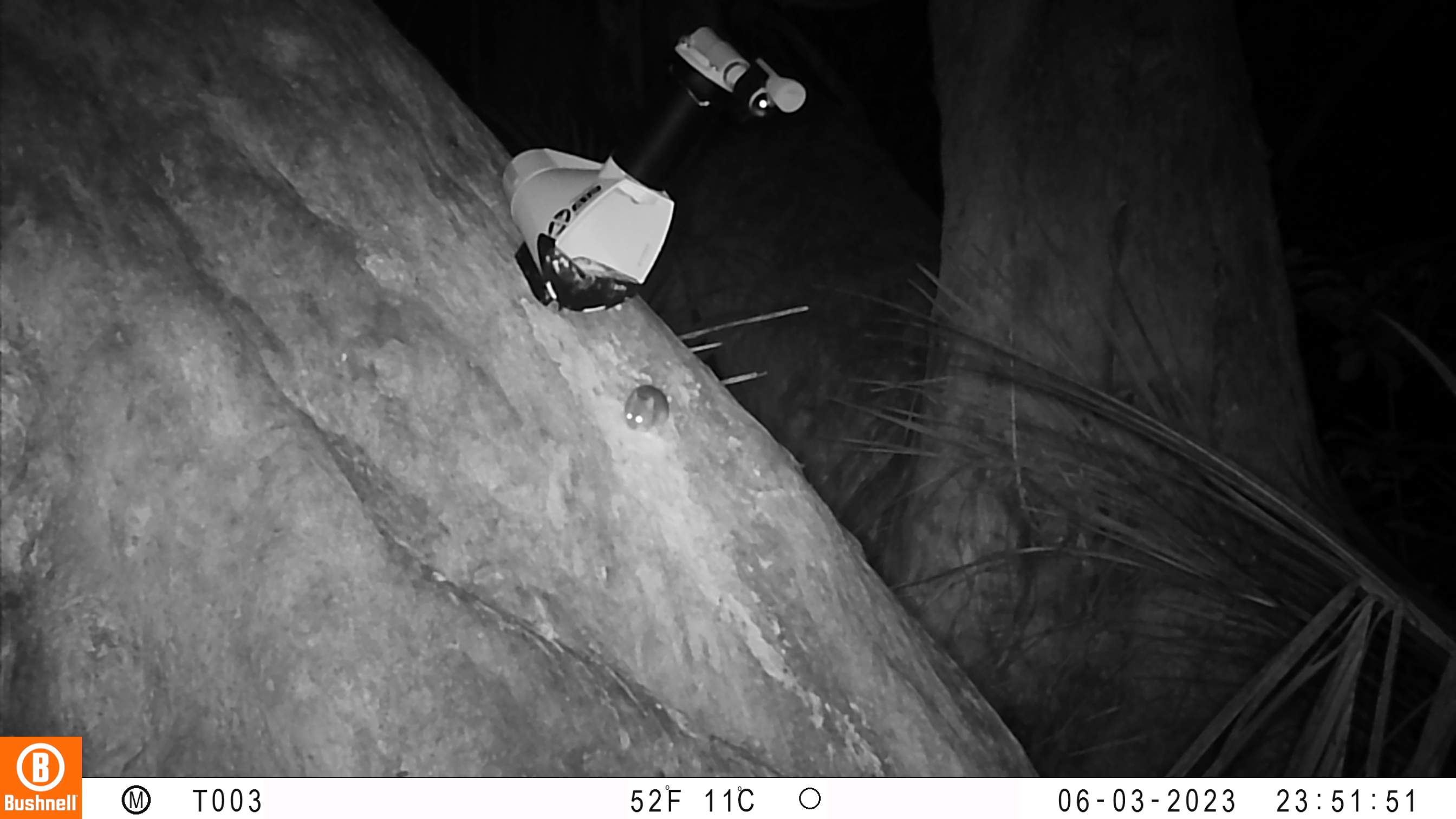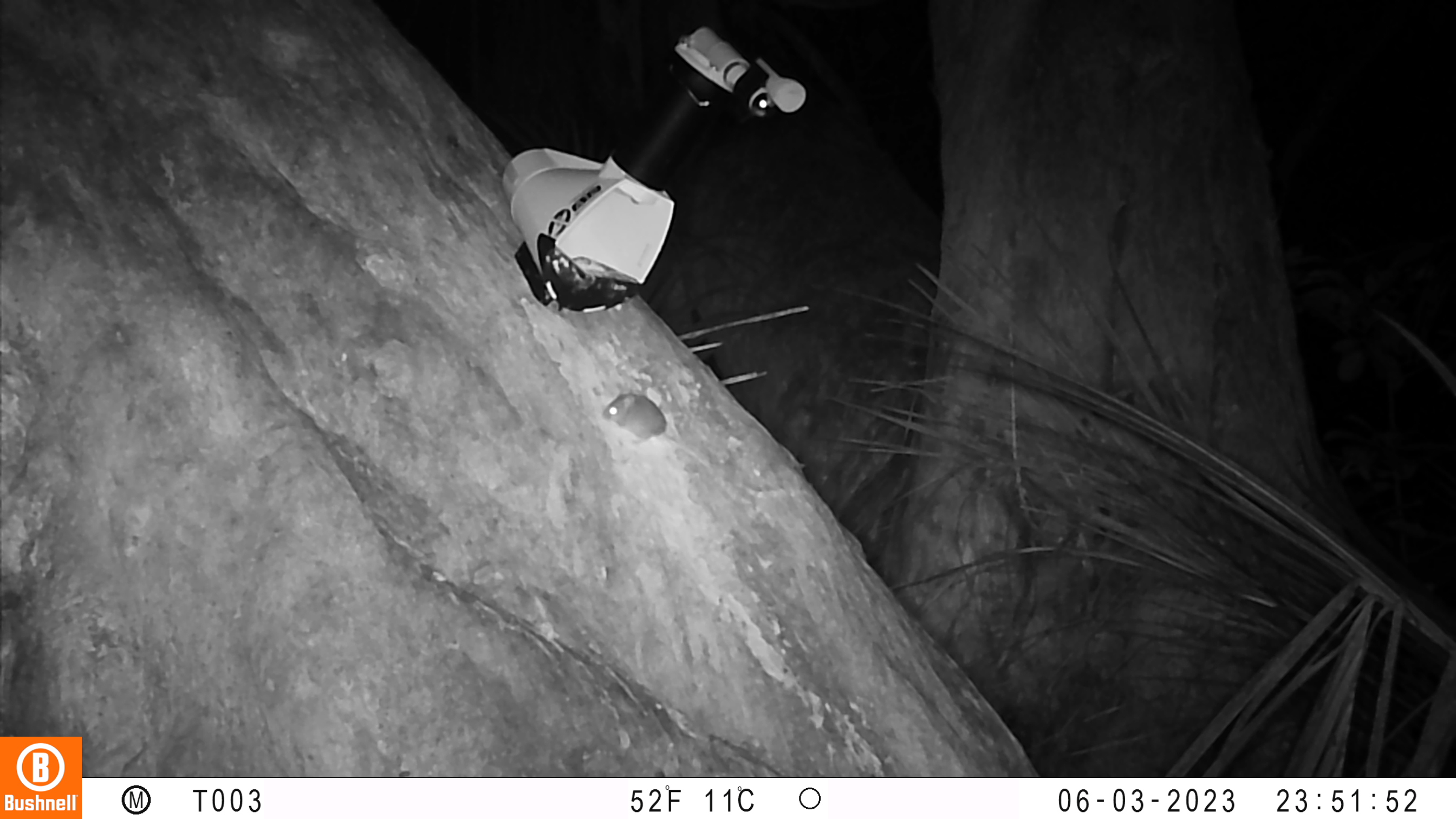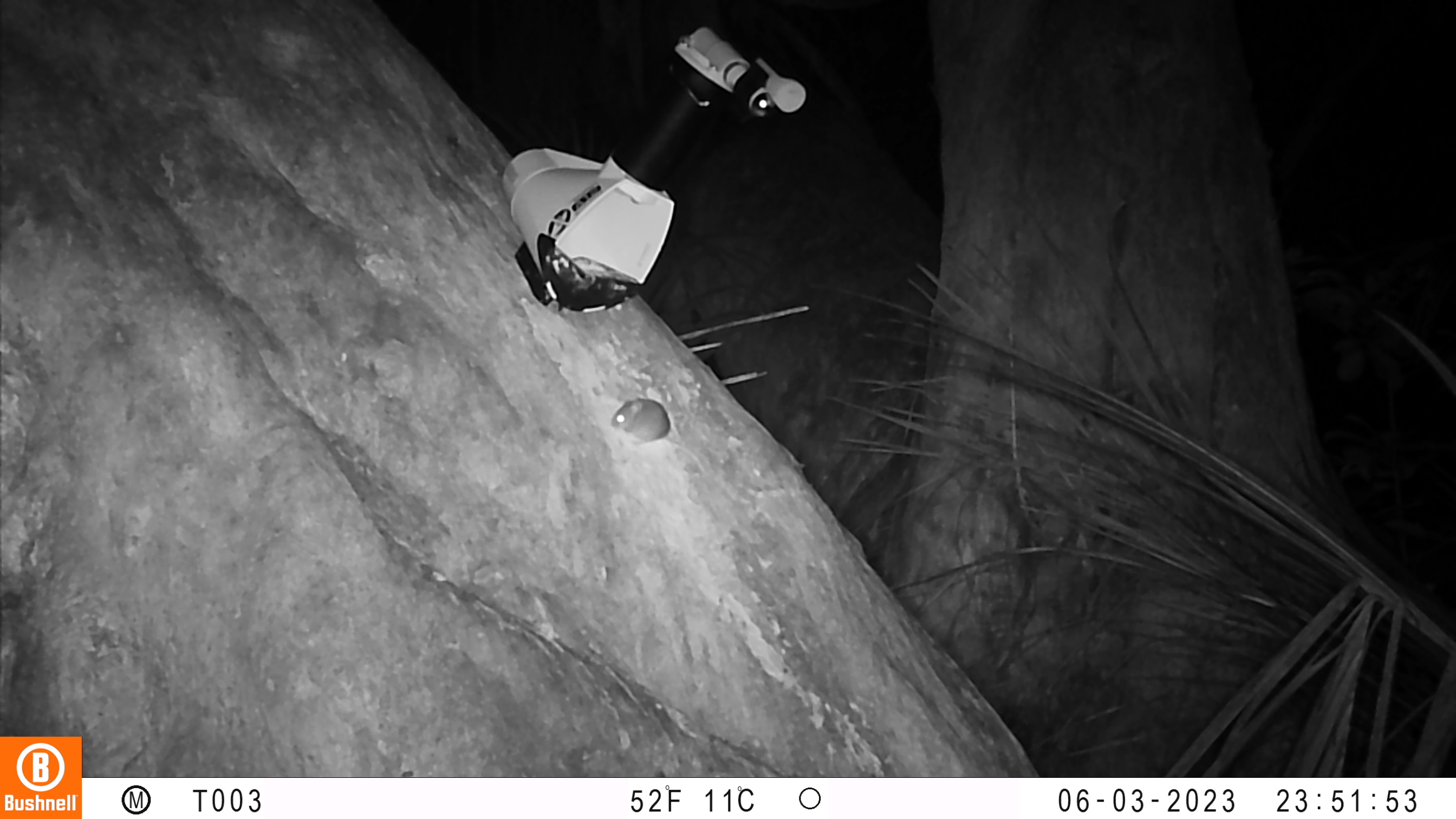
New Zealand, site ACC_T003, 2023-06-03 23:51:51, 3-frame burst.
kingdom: Animalia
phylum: Chordata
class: Mammalia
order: Rodentia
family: Muridae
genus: Mus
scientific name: Mus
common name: mouse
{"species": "mouse (Mus)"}